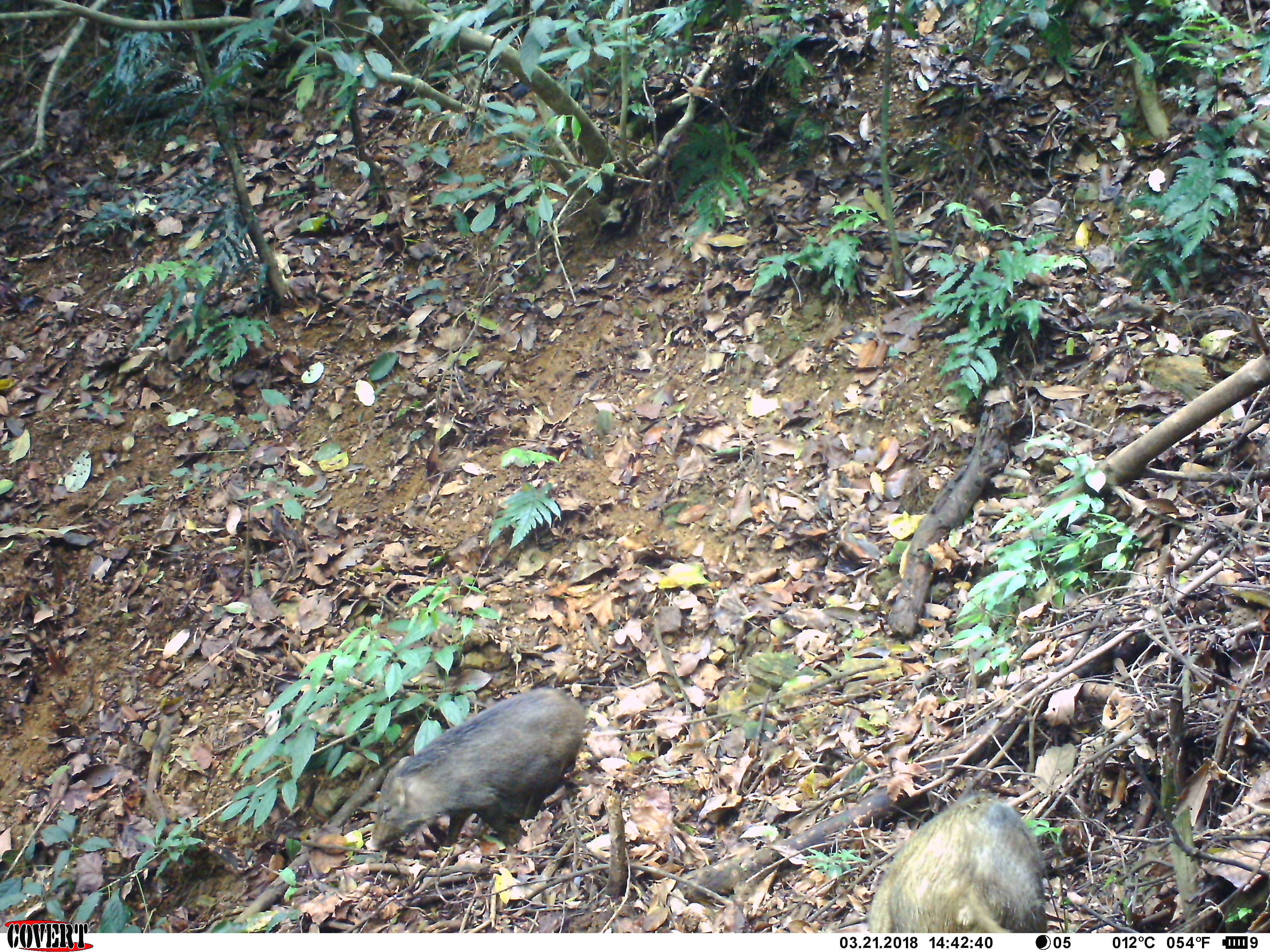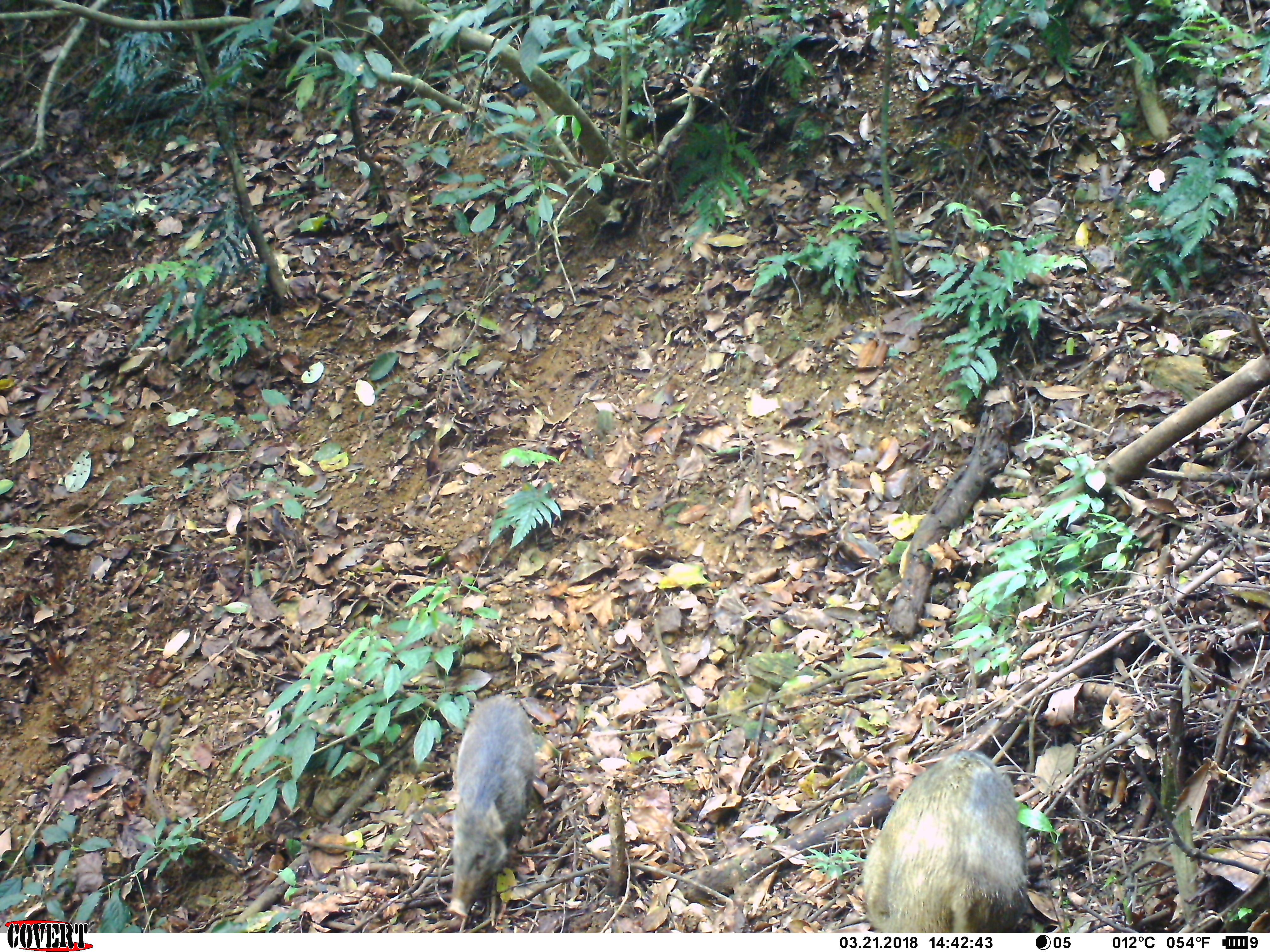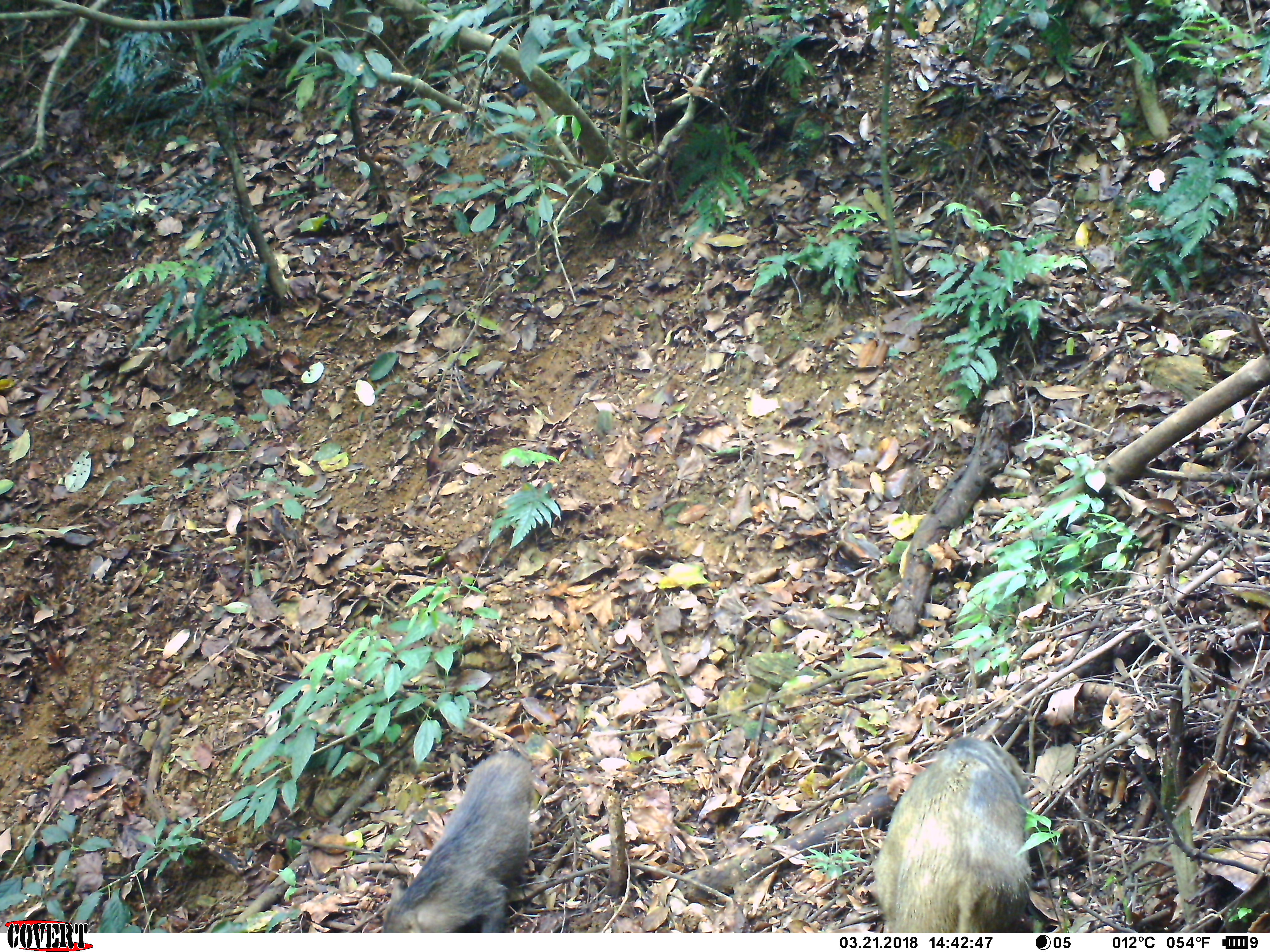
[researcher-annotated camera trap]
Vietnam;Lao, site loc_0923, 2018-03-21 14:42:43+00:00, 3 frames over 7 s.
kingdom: Animalia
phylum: Chordata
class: Mammalia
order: Artiodactyla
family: Suidae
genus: Sus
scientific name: Sus scrofa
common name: eurasian wild pig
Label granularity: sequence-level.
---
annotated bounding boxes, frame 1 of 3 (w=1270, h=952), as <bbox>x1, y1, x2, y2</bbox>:
eurasian wild pig: <bbox>365, 685, 586, 853</bbox>; <bbox>865, 793, 1049, 933</bbox>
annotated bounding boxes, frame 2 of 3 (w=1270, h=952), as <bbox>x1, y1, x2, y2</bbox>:
eurasian wild pig: <bbox>859, 747, 1028, 931</bbox>; <bbox>446, 693, 538, 919</bbox>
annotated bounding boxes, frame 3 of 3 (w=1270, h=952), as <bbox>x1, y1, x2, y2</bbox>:
eurasian wild pig: <bbox>873, 735, 1033, 933</bbox>; <bbox>377, 748, 534, 935</bbox>